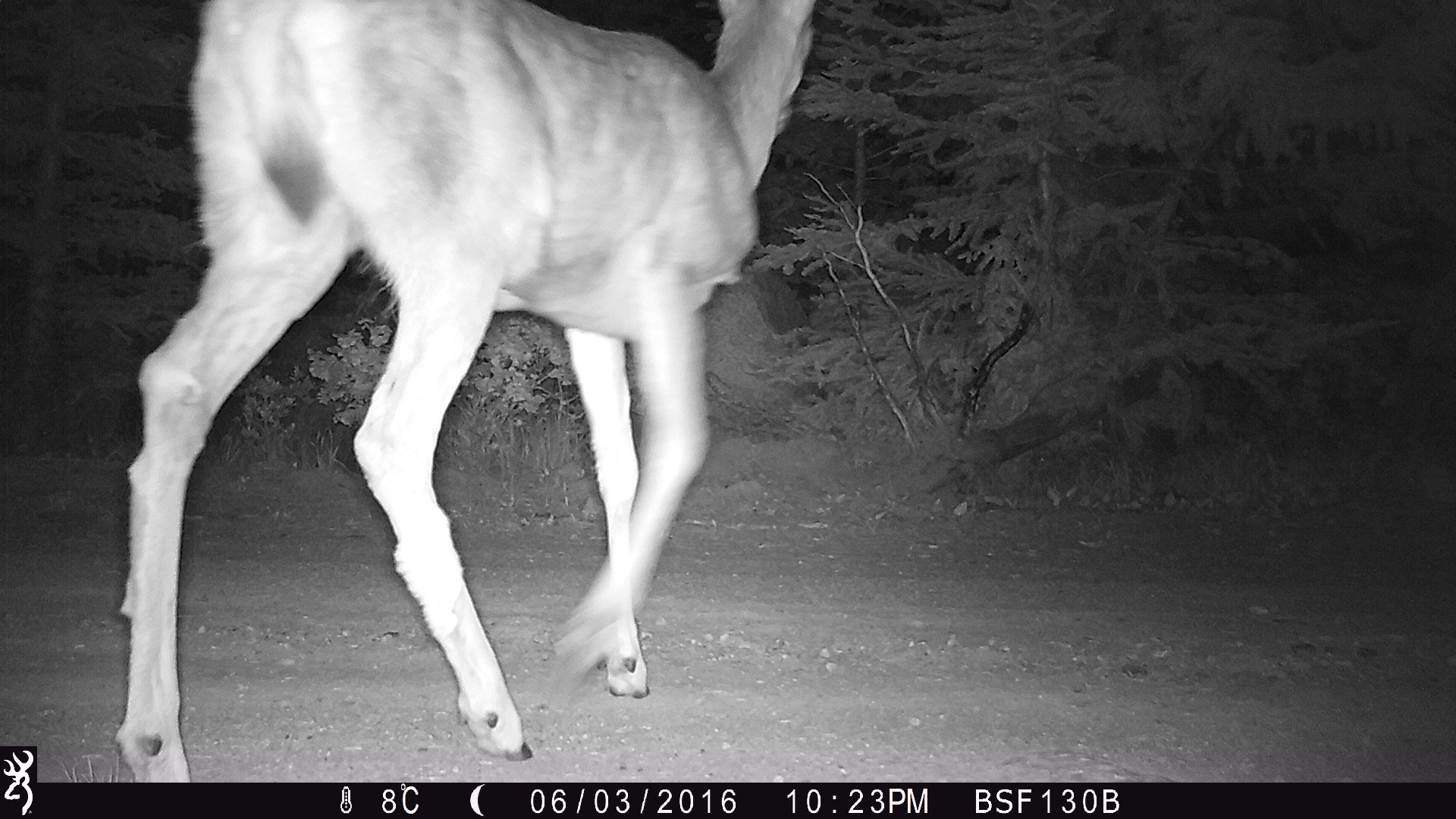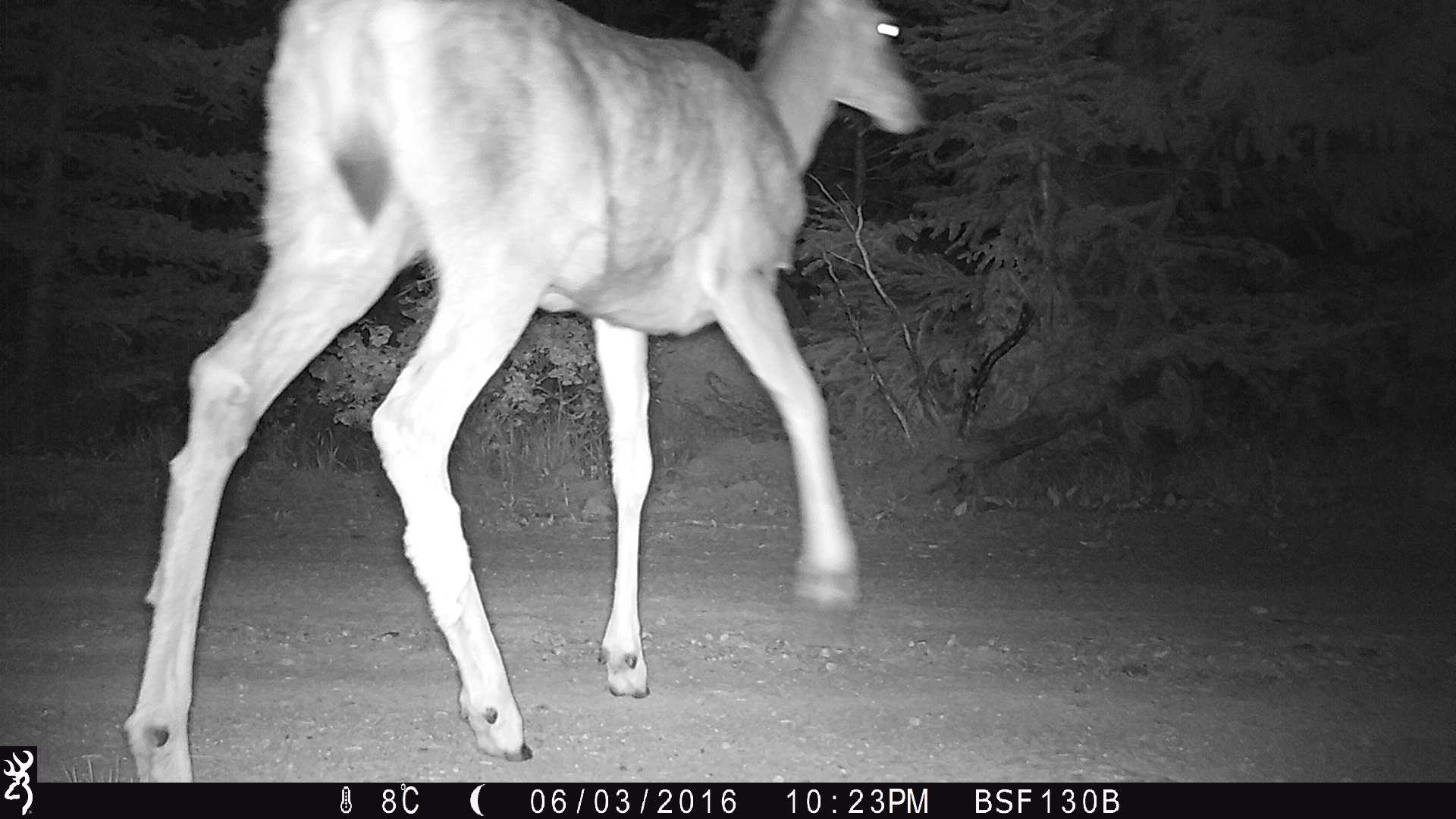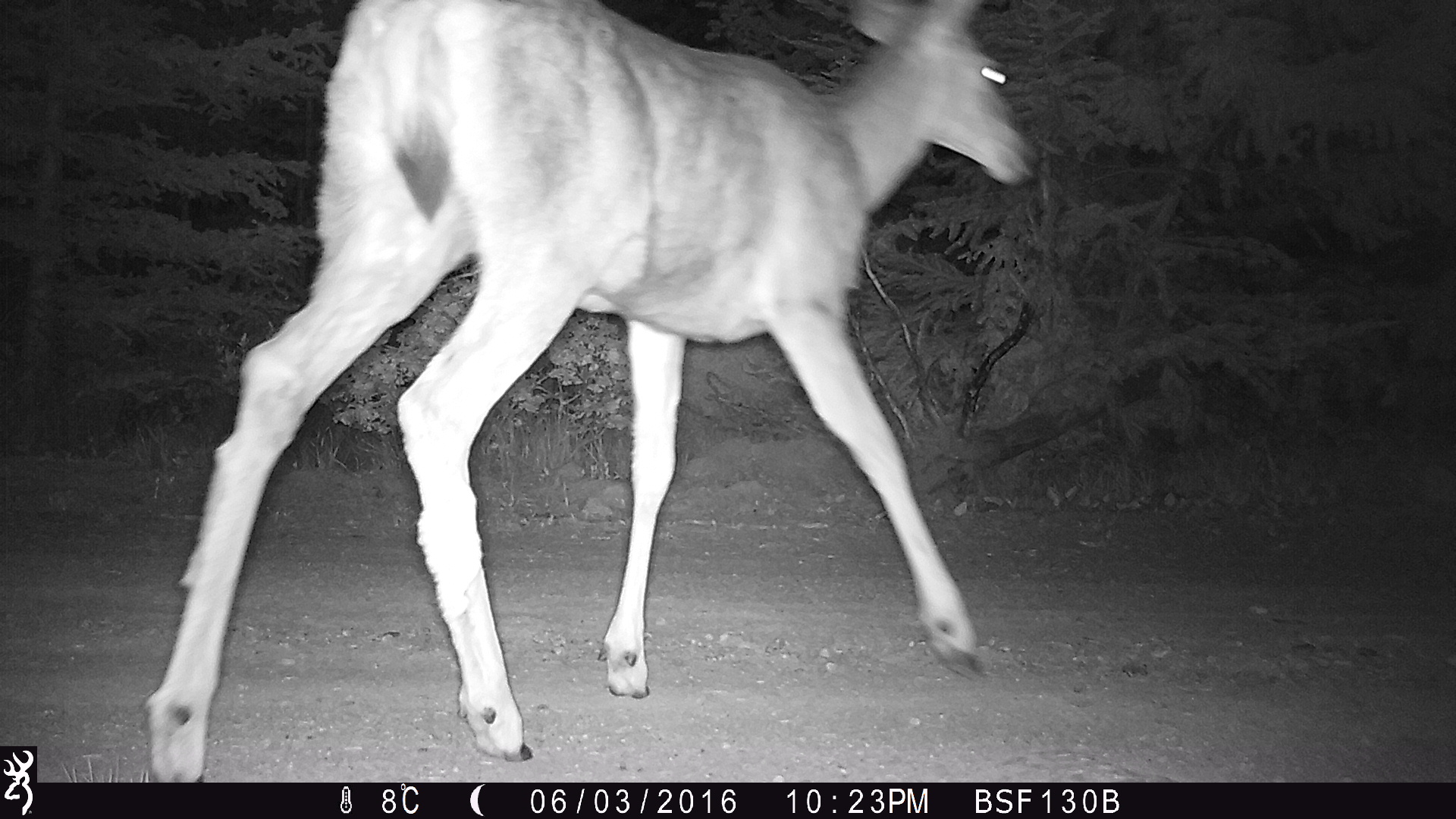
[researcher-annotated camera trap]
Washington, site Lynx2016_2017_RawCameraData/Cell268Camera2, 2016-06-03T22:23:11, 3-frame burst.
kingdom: Animalia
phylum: Chordata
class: Mammalia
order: Artiodactyla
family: Cervidae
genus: Odocoileus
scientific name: Odocoileus hemionus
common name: mule deer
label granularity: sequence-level